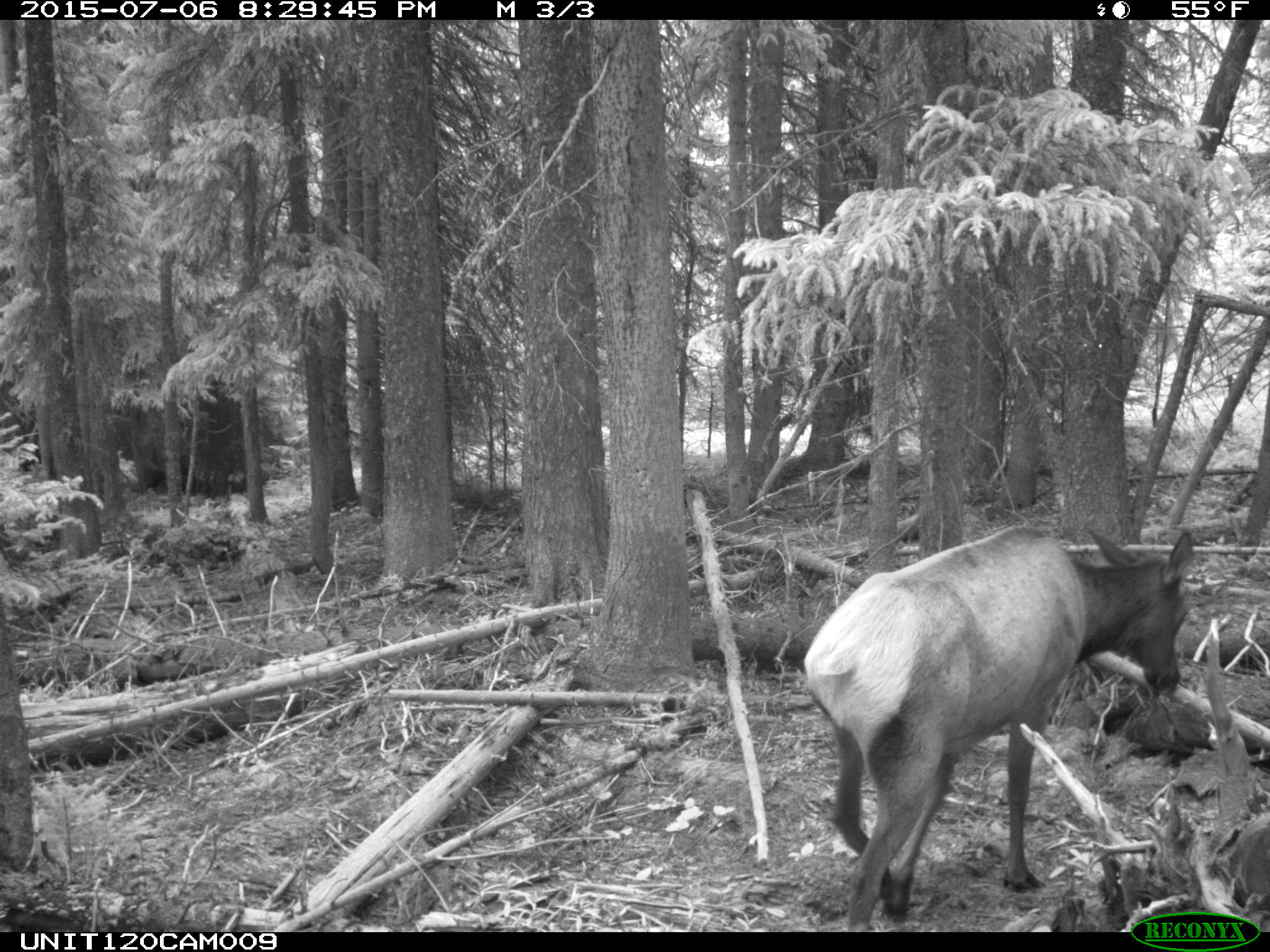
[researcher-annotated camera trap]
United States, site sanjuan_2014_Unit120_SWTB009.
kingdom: Animalia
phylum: Chordata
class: Mammalia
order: Artiodactyla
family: Cervidae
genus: Cervus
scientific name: Cervus elaphus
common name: red deer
Cervus elaphus (red deer).